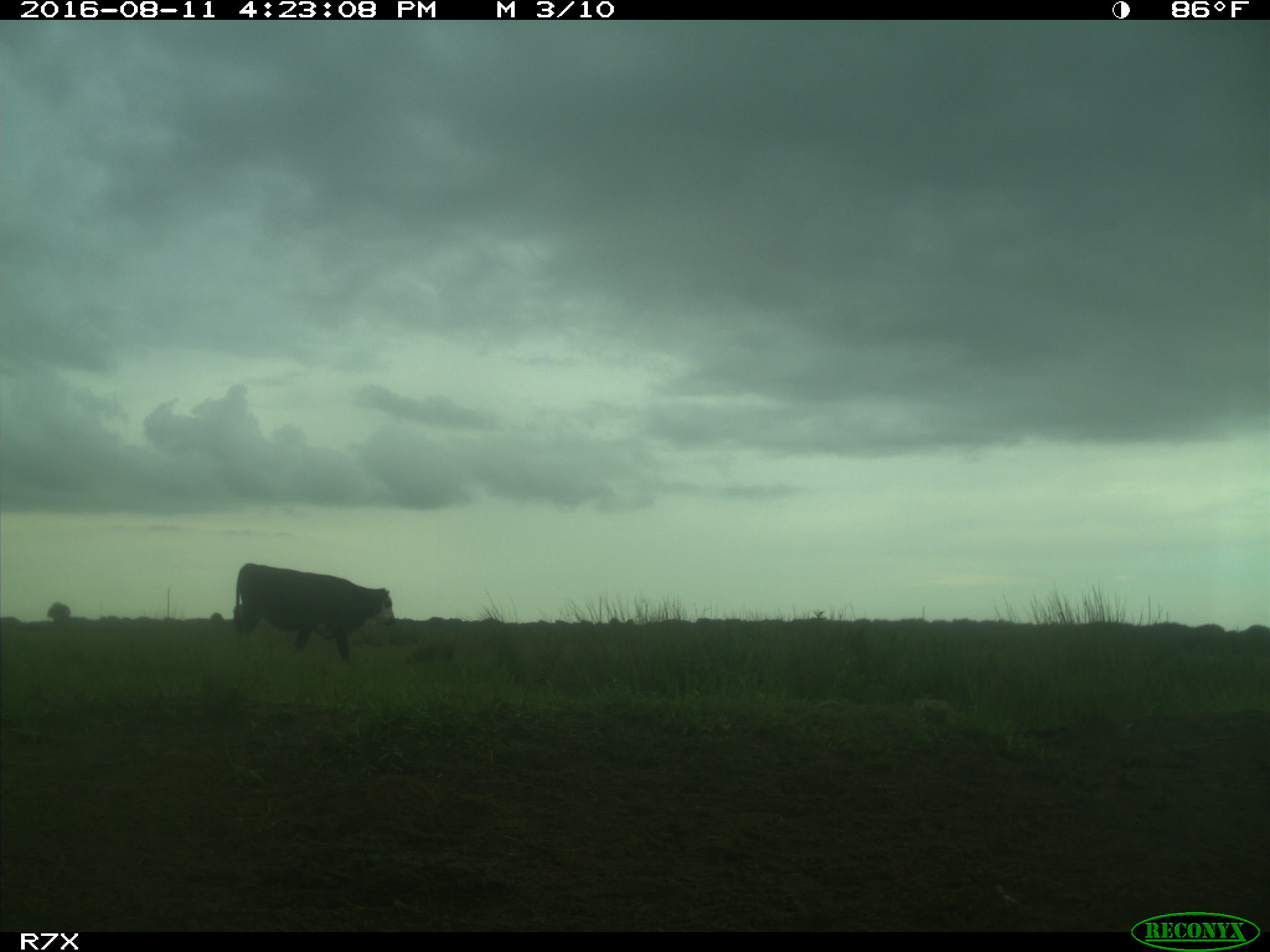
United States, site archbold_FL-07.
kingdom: Animalia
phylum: Chordata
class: Mammalia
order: Artiodactyla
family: Bovidae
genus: Bos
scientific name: Bos taurus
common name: domestic cow